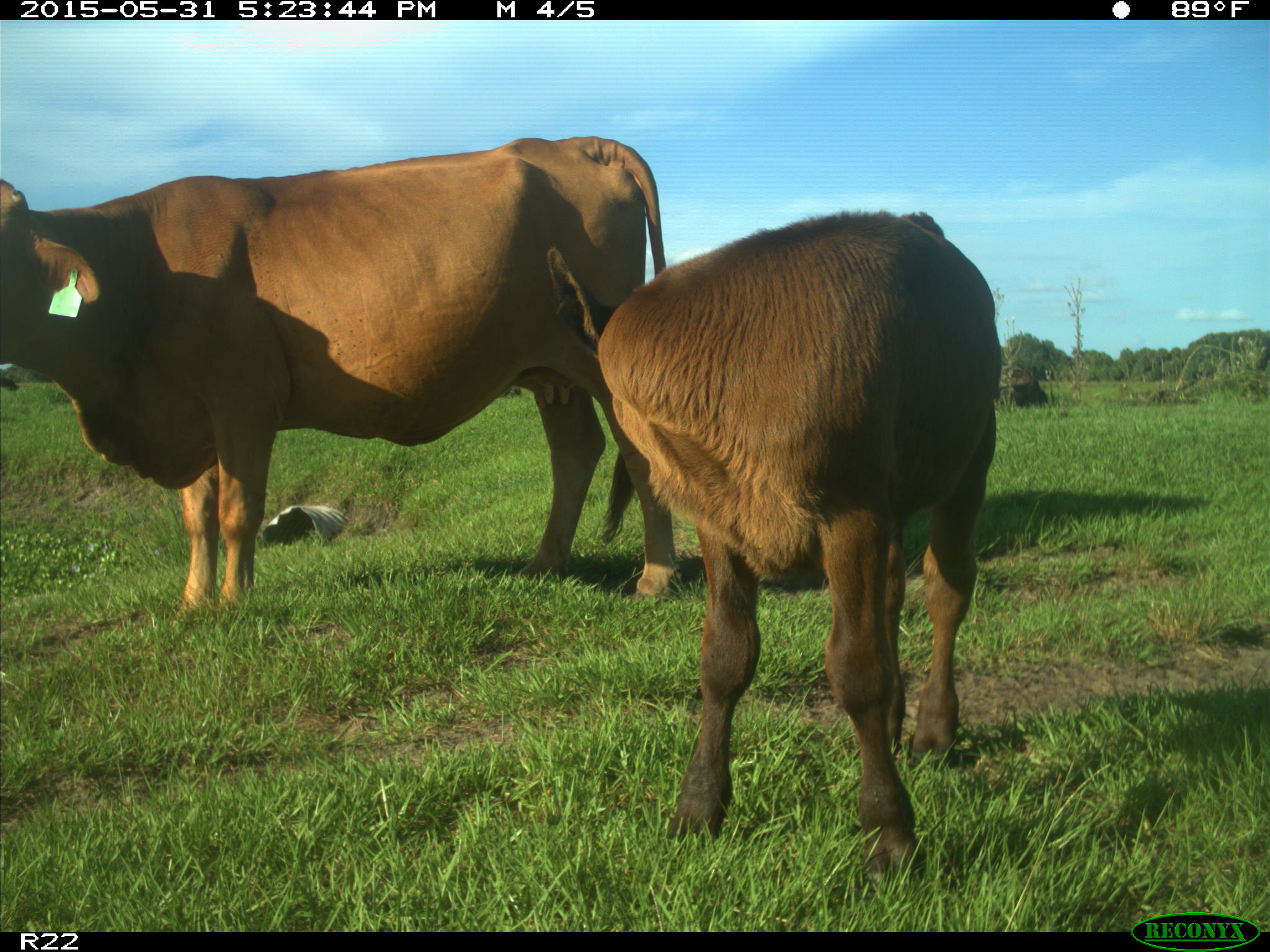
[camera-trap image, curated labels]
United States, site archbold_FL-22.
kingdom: Animalia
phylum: Chordata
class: Mammalia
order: Artiodactyla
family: Bovidae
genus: Bos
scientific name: Bos taurus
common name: domestic cow